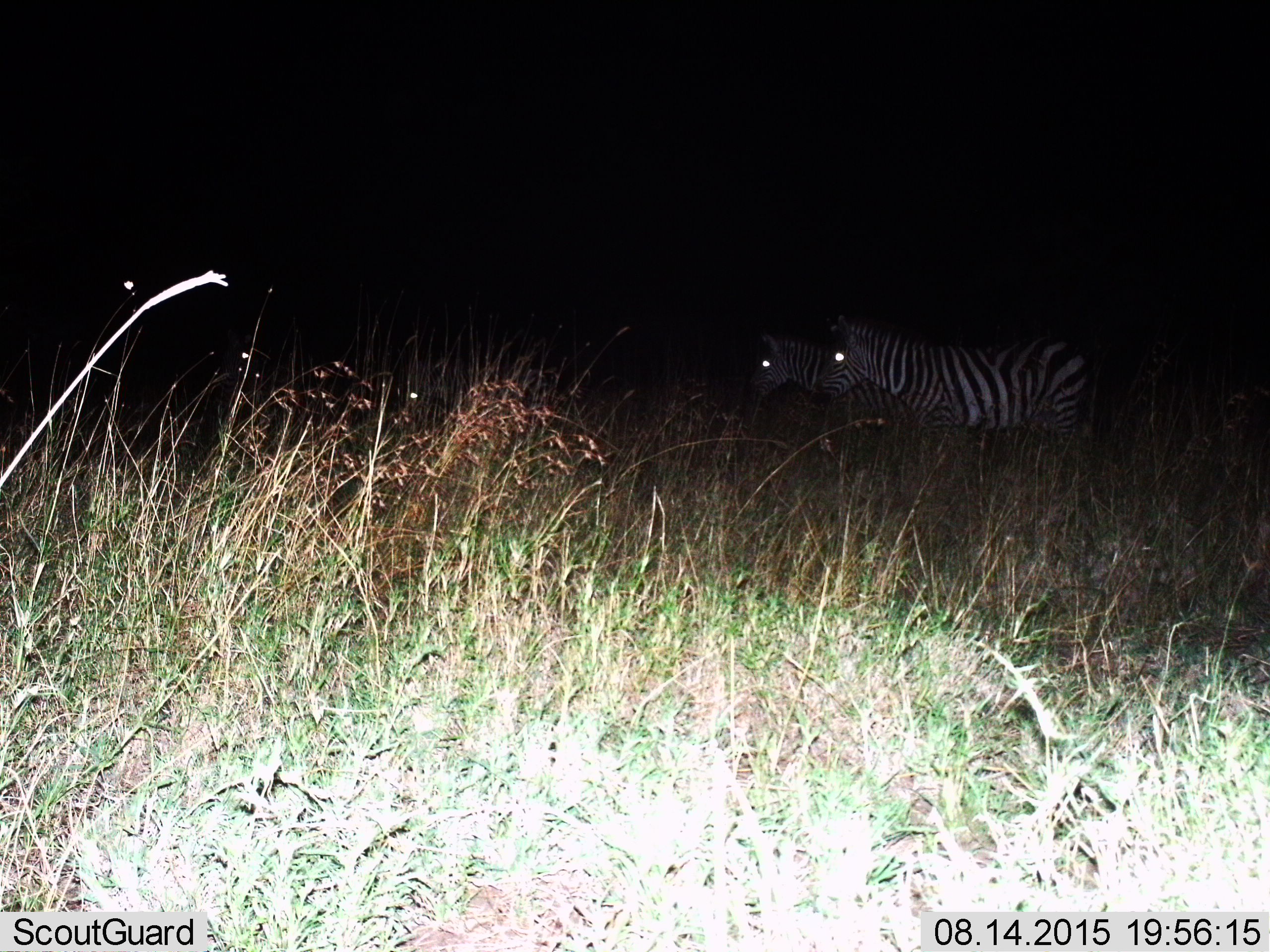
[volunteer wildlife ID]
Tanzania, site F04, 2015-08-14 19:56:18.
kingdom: Animalia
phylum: Chordata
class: Mammalia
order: Perissodactyla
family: Equidae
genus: Equus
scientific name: Equus quagga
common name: plains zebra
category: zebra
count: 2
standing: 67%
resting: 0%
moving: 33%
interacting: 0%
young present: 0%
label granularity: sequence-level